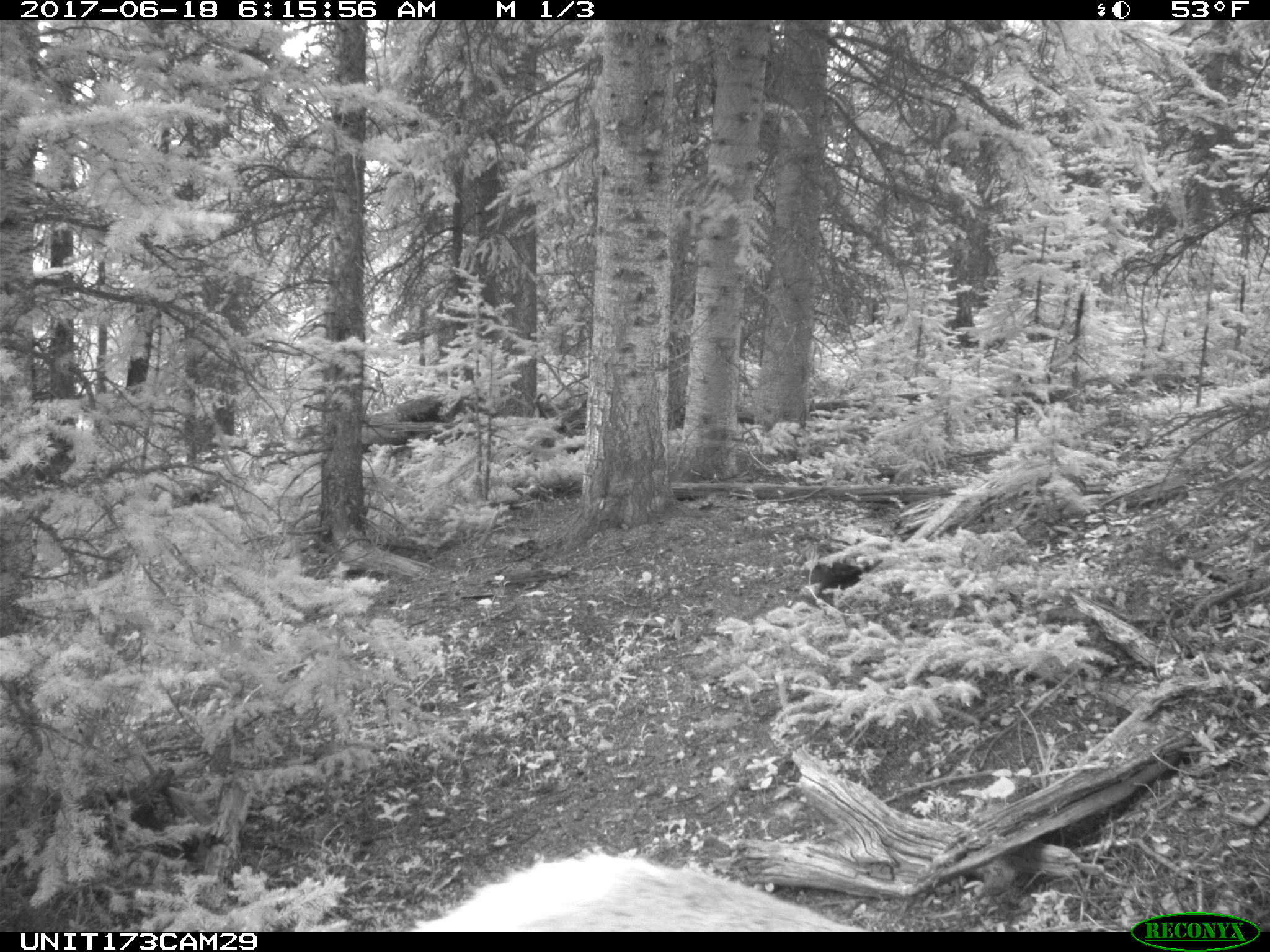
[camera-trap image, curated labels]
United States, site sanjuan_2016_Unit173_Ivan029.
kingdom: Animalia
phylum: Chordata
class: Mammalia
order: Artiodactyla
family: Cervidae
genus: Cervus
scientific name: Cervus elaphus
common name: red deer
Cervus elaphus (red deer).